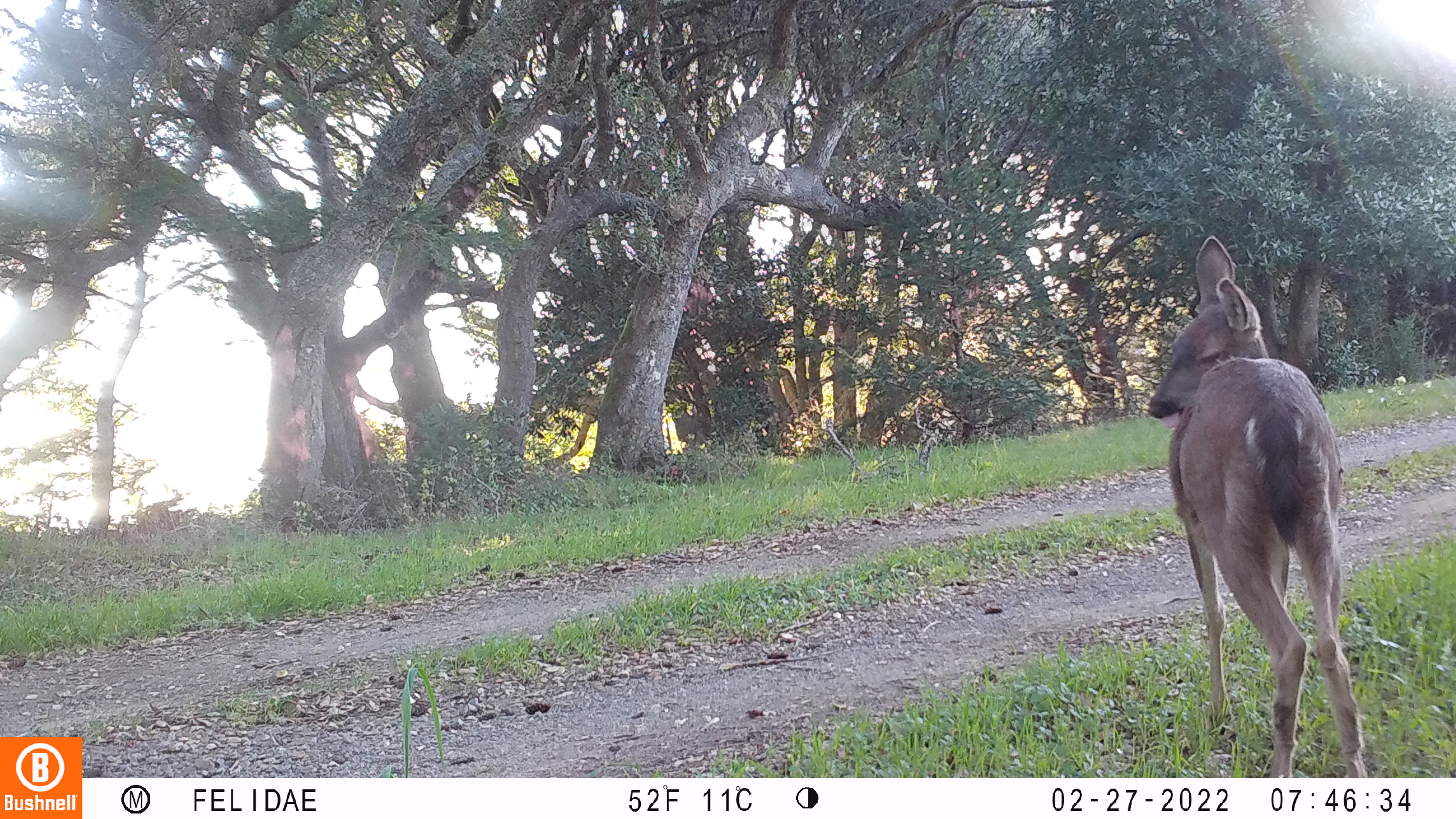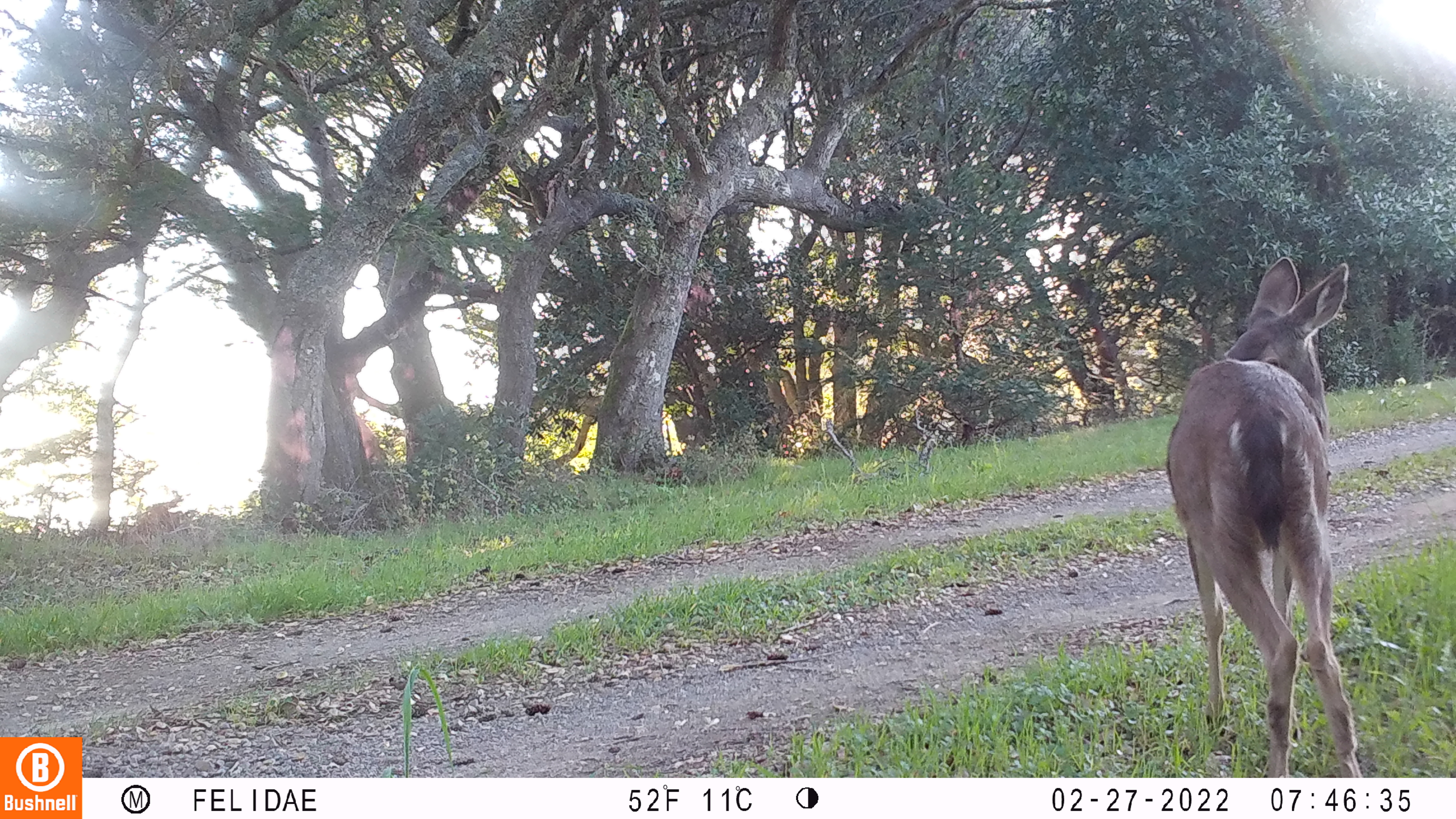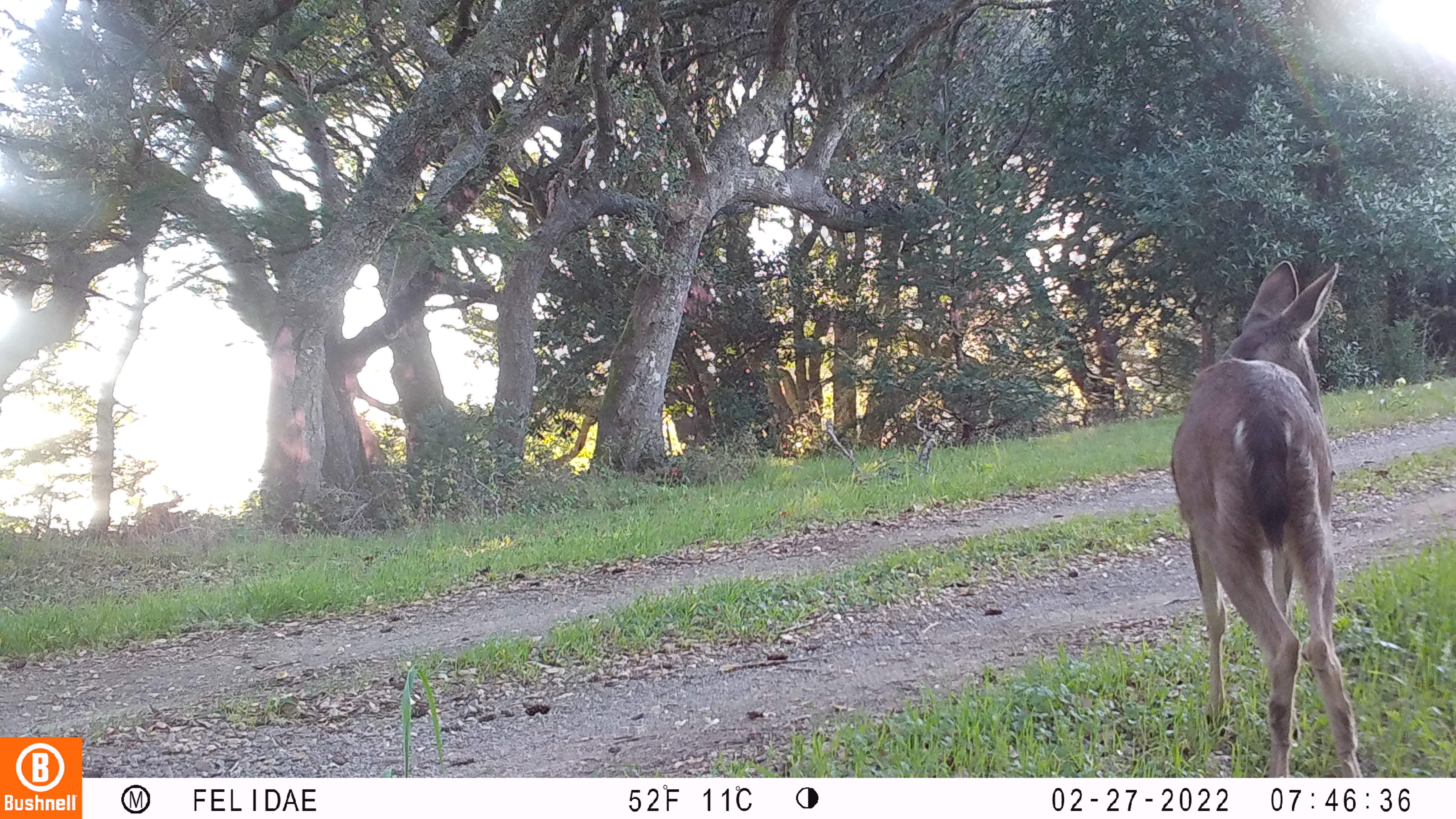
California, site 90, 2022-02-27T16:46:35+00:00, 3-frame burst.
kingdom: Animalia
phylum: Chordata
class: Mammalia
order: Artiodactyla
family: Cervidae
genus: Odocoileus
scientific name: Odocoileus hemionus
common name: mule deer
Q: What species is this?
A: Mule deer (Odocoileus hemionus).